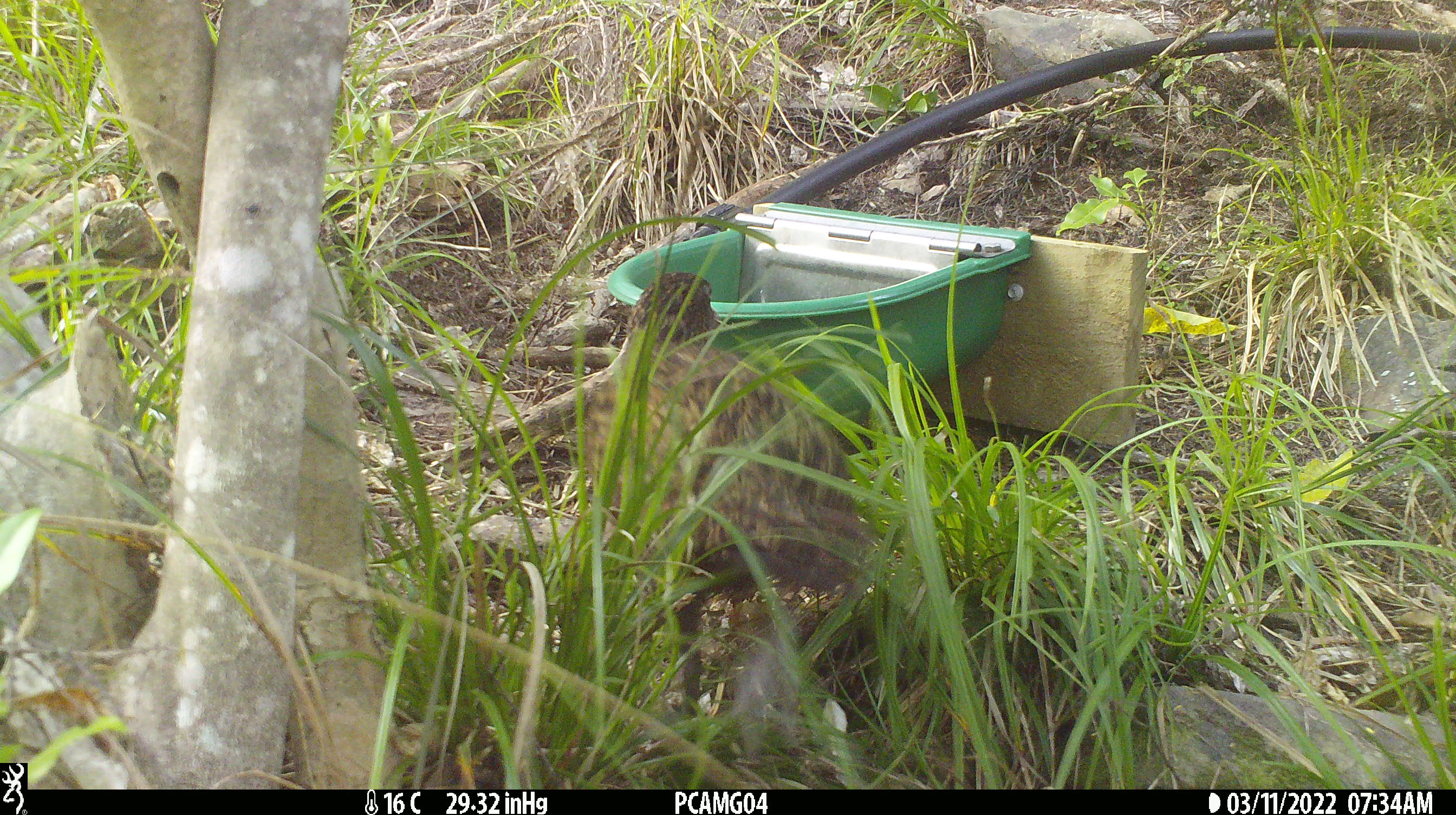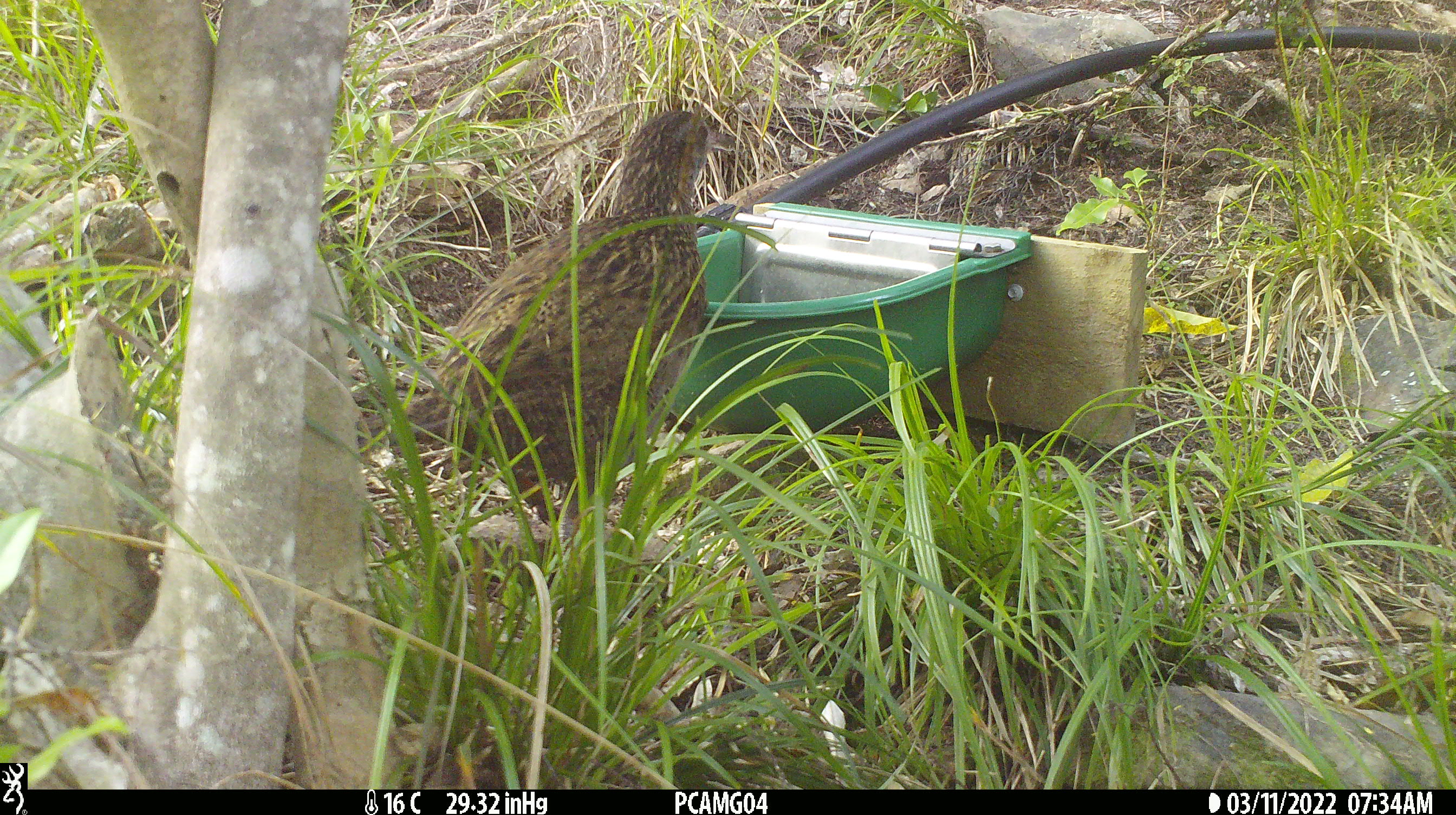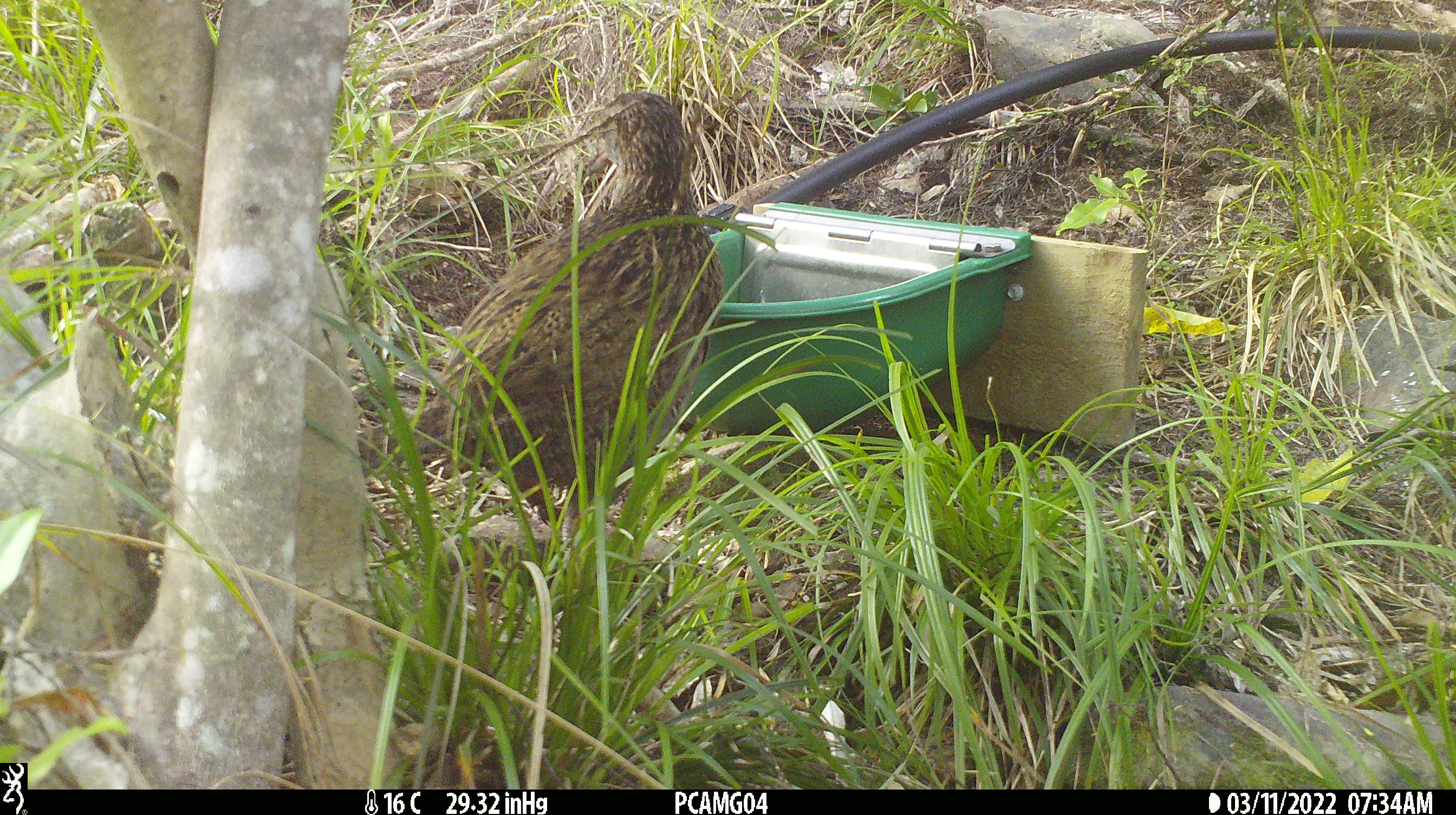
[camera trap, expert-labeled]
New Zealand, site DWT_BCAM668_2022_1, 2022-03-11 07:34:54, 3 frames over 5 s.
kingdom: Animalia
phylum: Chordata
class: Aves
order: Gruiformes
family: Rallidae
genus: Gallirallus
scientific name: Gallirallus australis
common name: weka